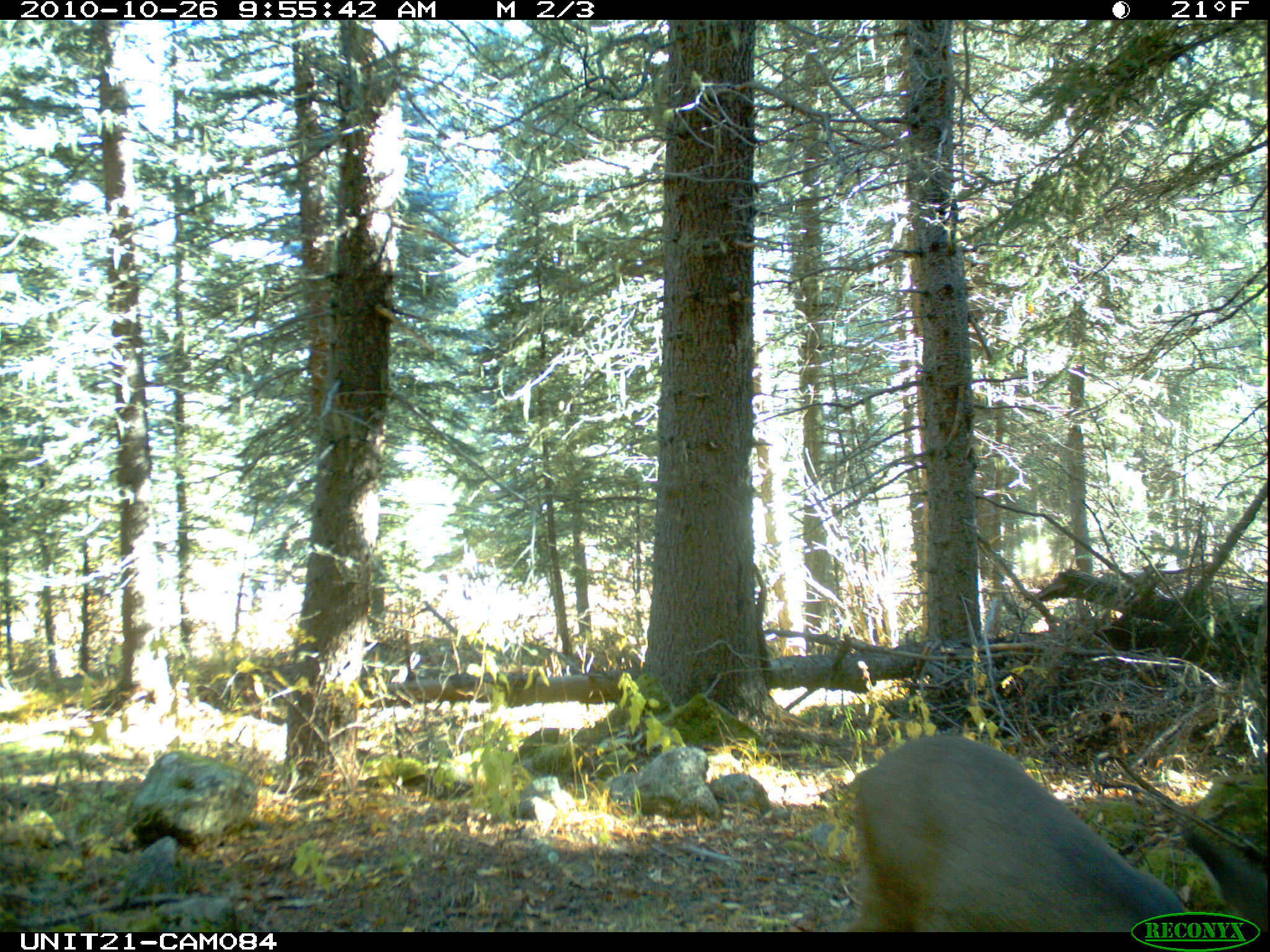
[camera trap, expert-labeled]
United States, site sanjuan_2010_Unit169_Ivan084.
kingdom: Animalia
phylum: Chordata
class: Mammalia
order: Artiodactyla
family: Cervidae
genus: Odocoileus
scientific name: Odocoileus hemionus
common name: mule deer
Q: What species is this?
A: Odocoileus hemionus (mule deer).